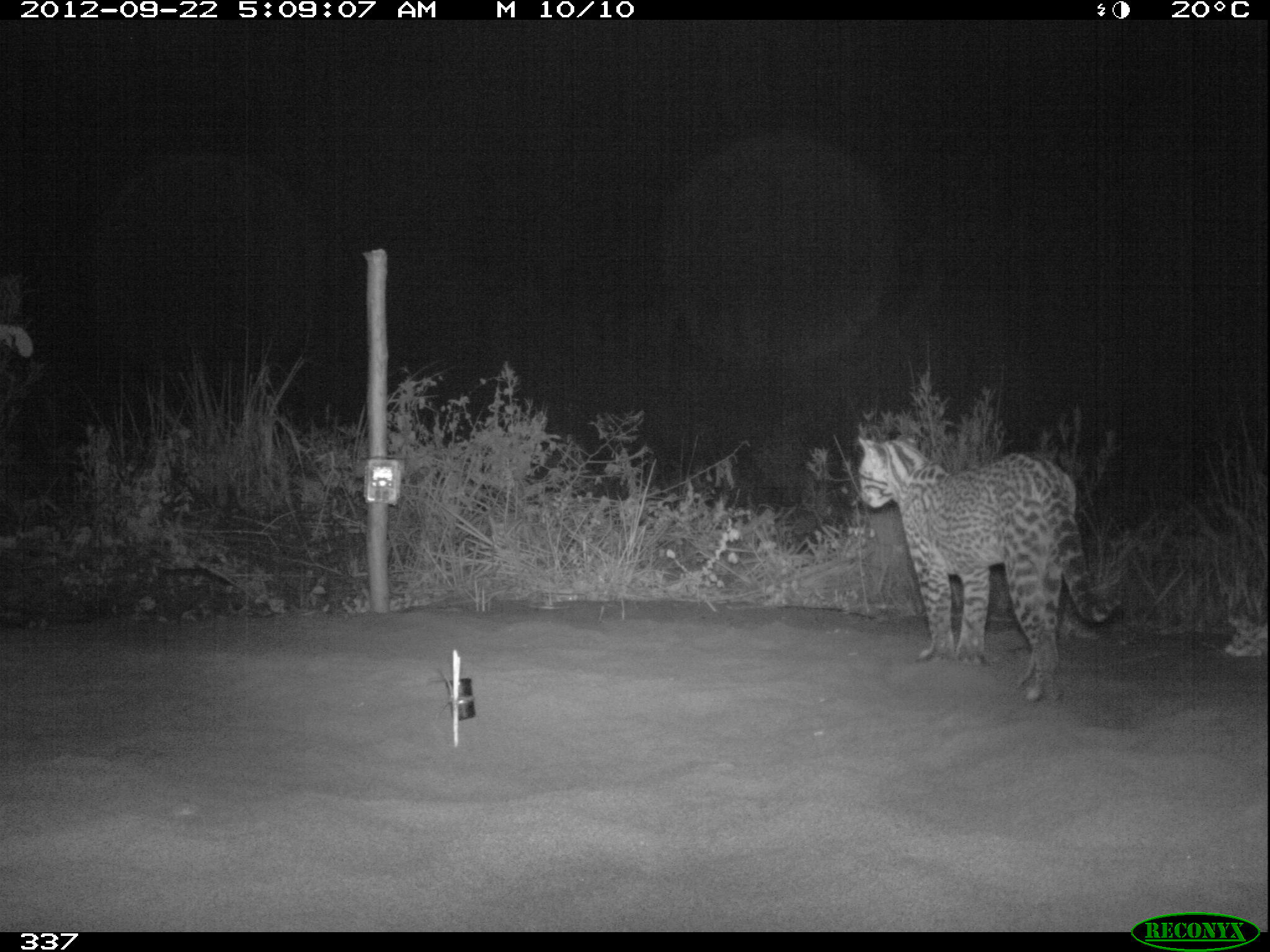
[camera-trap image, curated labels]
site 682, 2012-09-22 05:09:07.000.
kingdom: Animalia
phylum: Chordata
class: Mammalia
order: Carnivora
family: Felidae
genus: Leopardus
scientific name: Leopardus pardalis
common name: ocelot